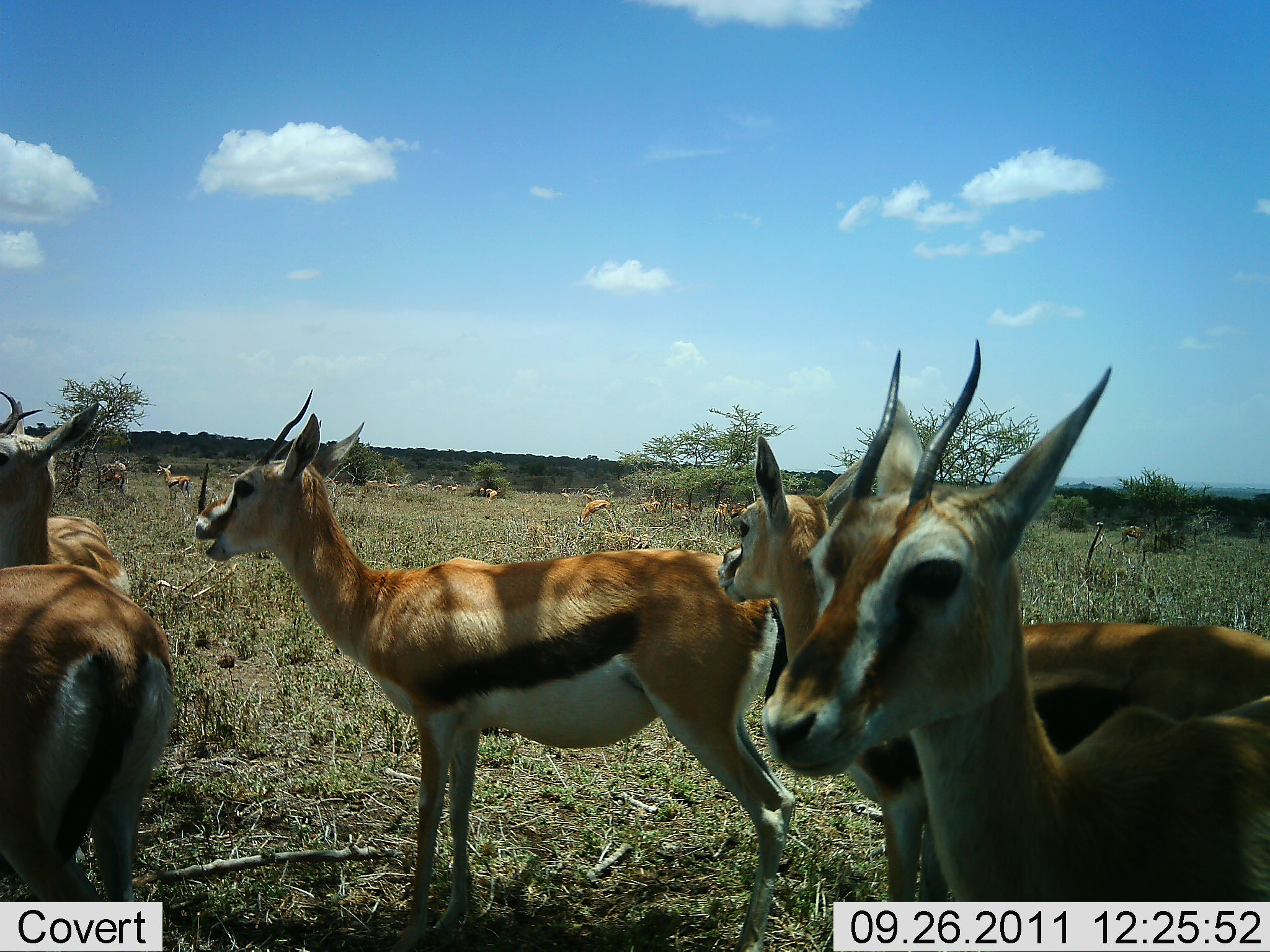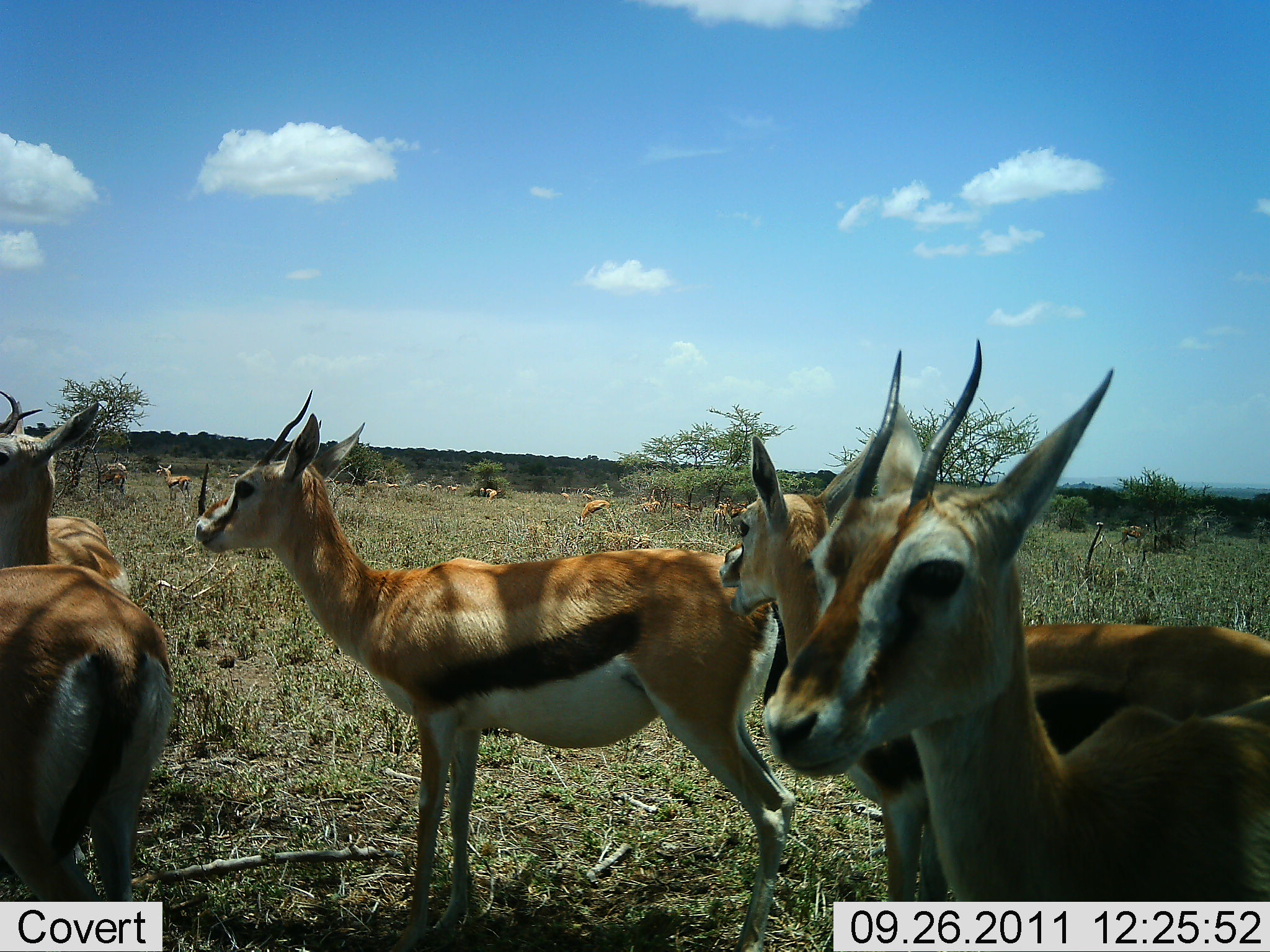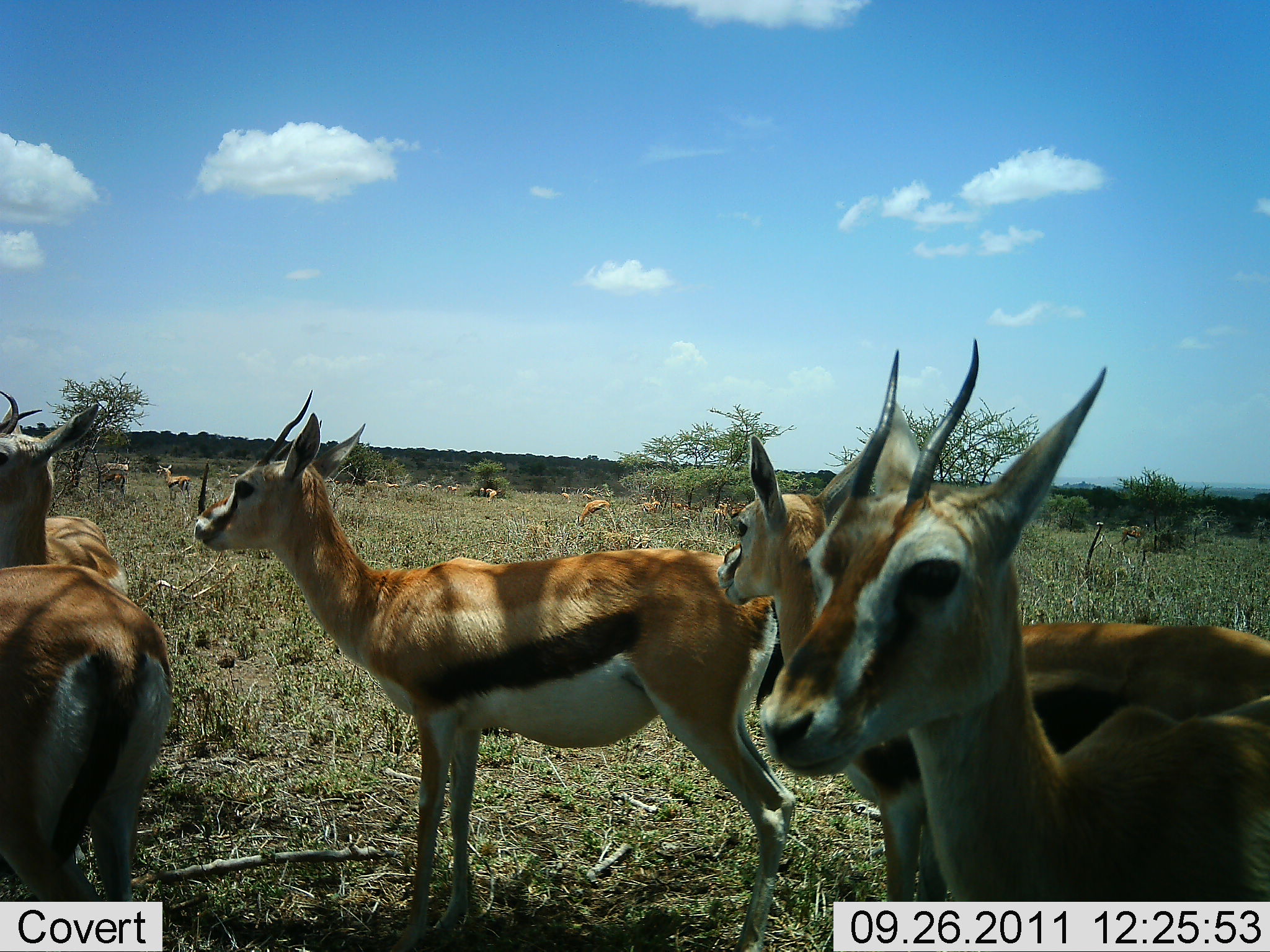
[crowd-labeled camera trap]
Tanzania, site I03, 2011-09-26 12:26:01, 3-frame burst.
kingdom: Animalia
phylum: Chordata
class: Mammalia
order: Artiodactyla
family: Bovidae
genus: Eudorcas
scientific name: Eudorcas thomsonii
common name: thomson's gazelle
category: gazellethomsons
Gazellethomsons (thomson's gazelle) (Eudorcas thomsonii), count 11-50. Behavior (volunteer vote fractions): standing 94%, resting 0%, moving 0%, interacting 0%. Young present (vote fraction): 0%. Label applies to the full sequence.